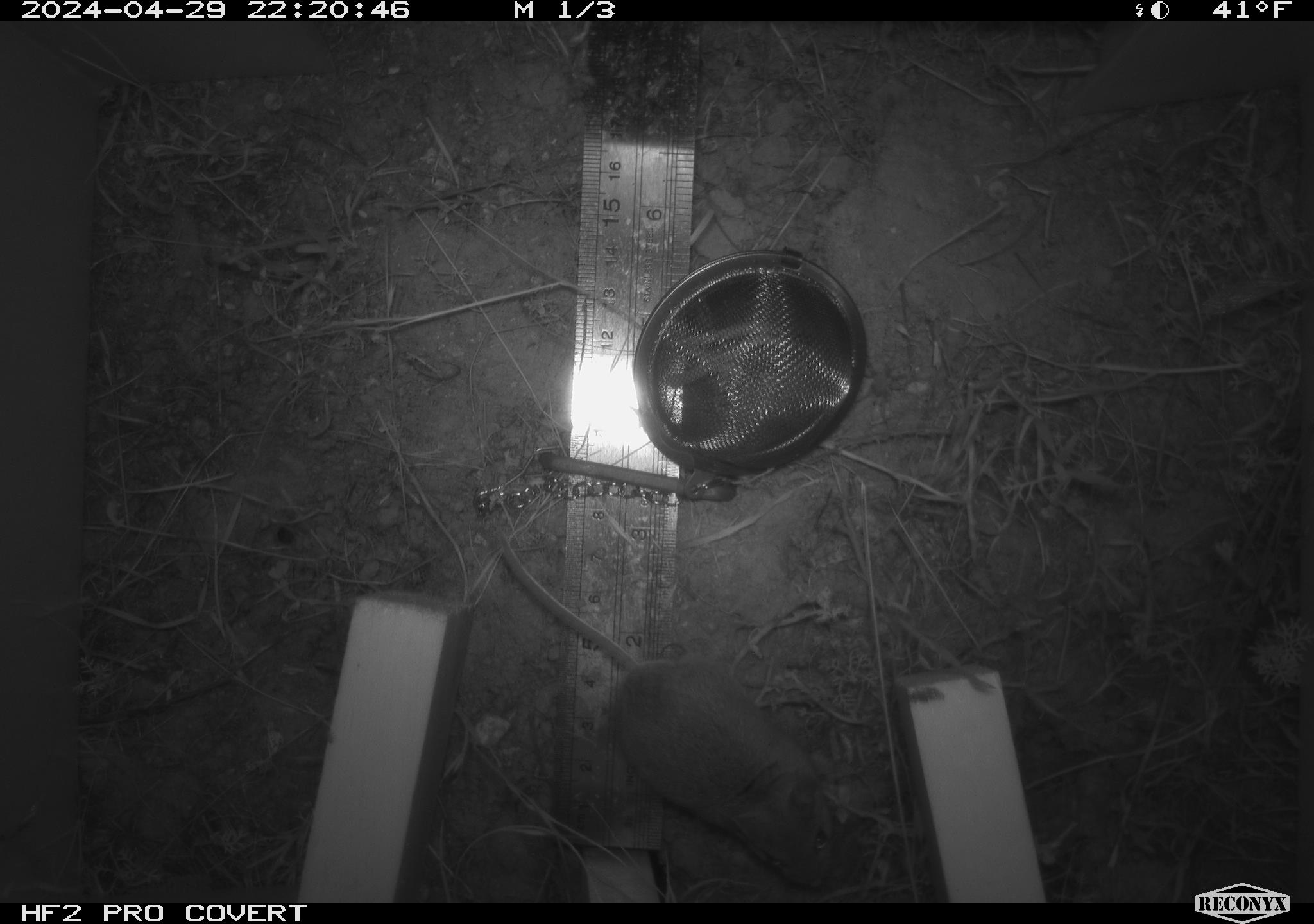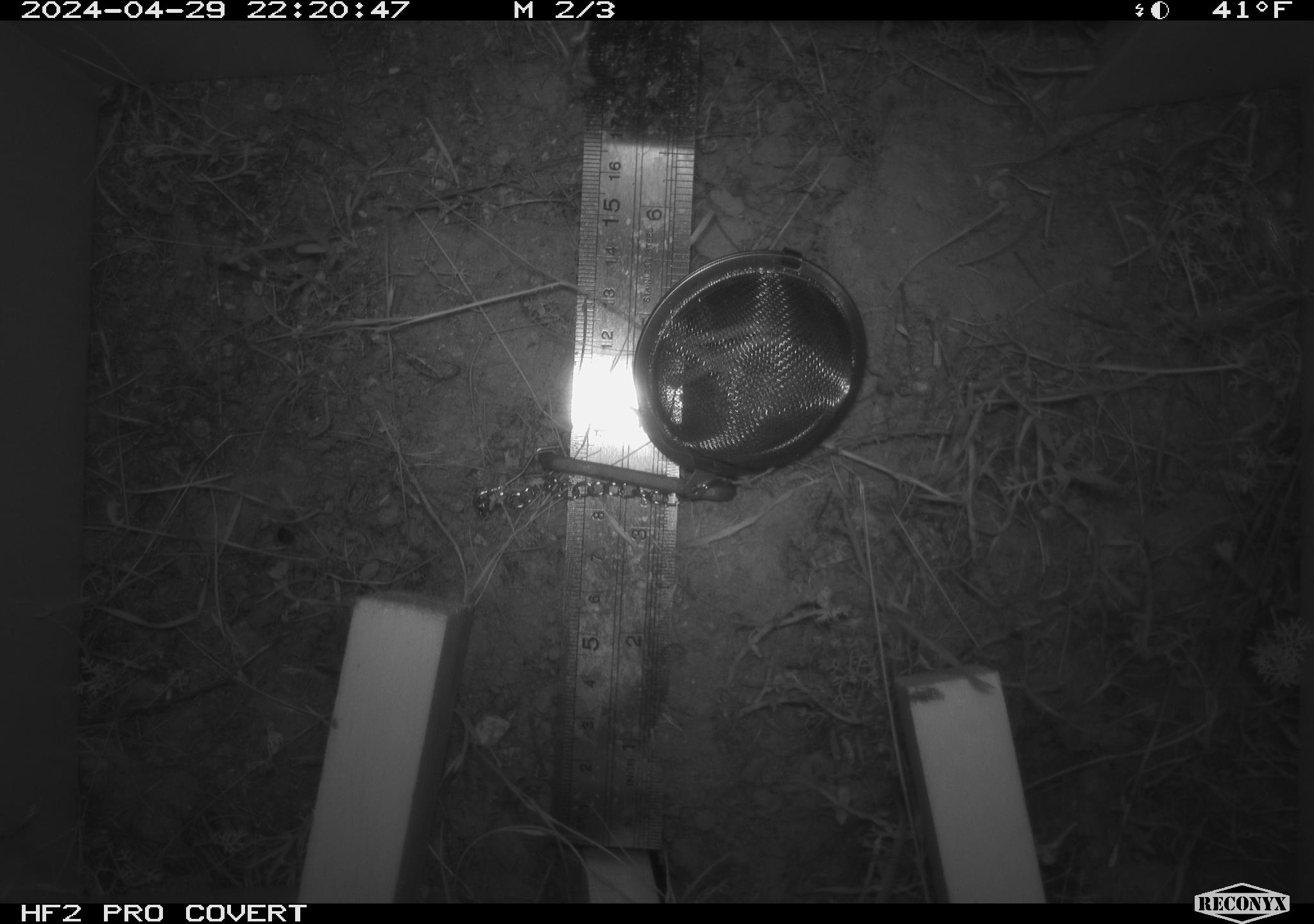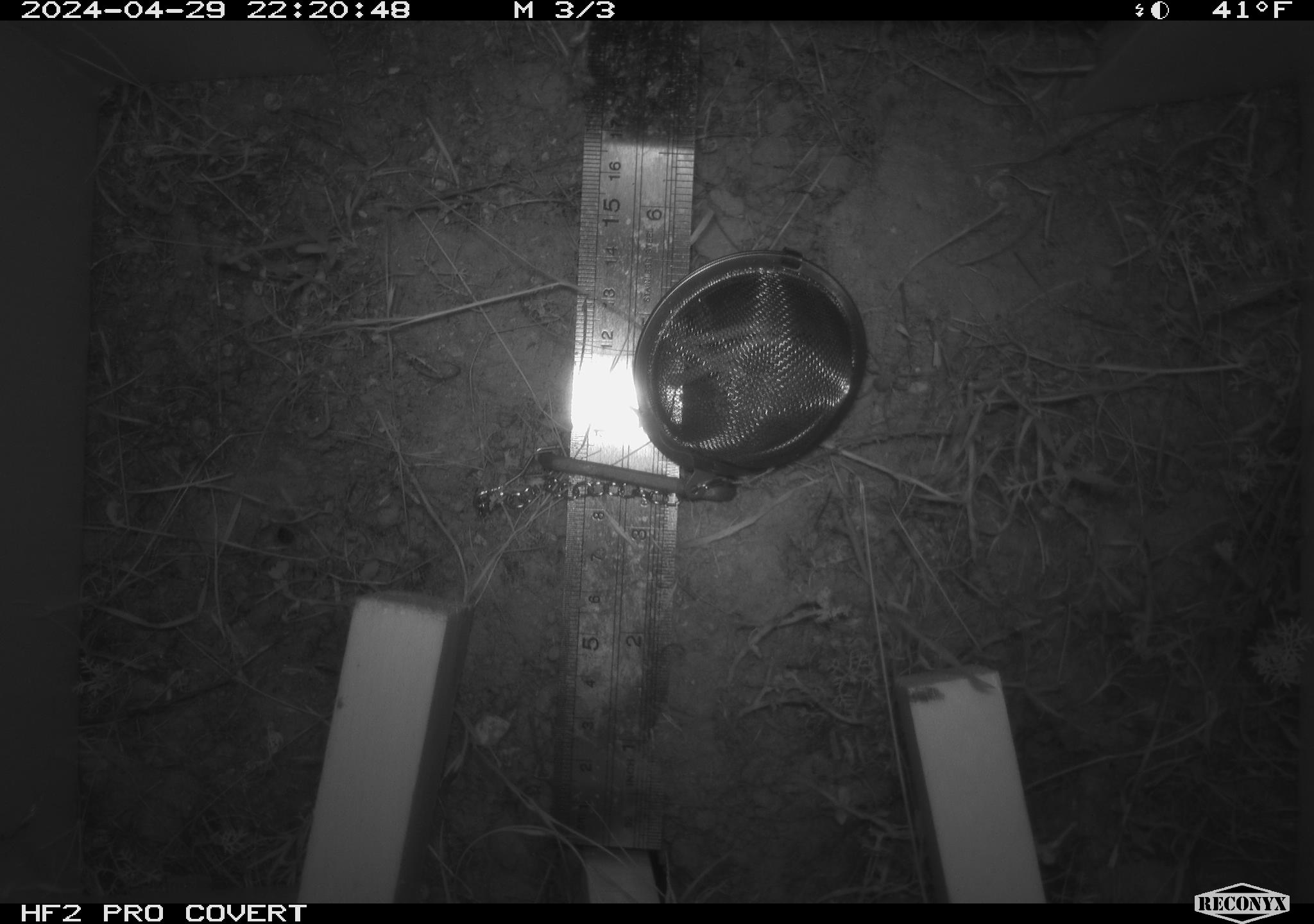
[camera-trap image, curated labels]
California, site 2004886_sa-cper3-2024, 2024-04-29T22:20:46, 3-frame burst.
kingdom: Animalia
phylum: Chordata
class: Mammalia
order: Rodentia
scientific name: Rodentia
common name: rodent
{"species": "rodent (Rodentia)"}